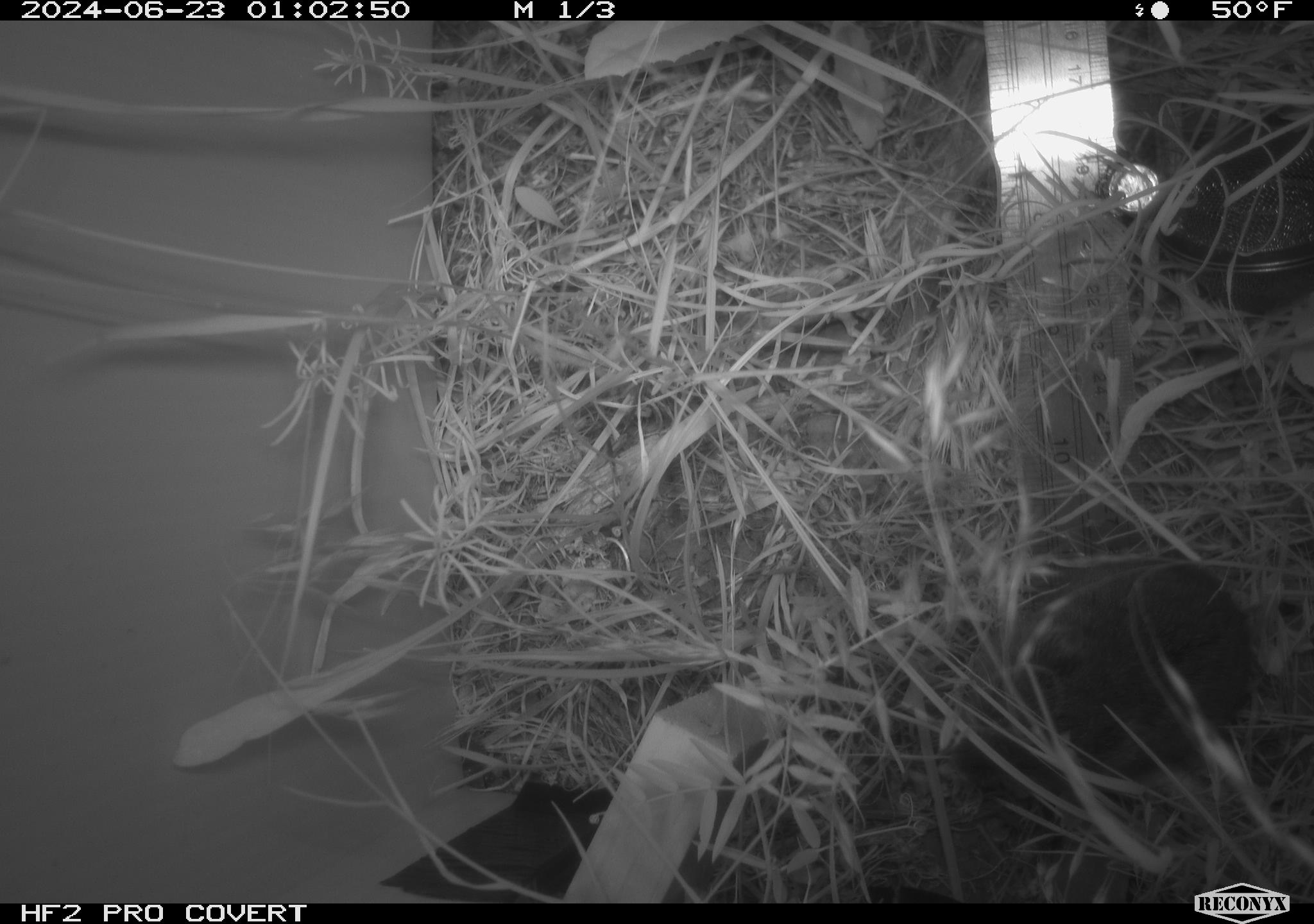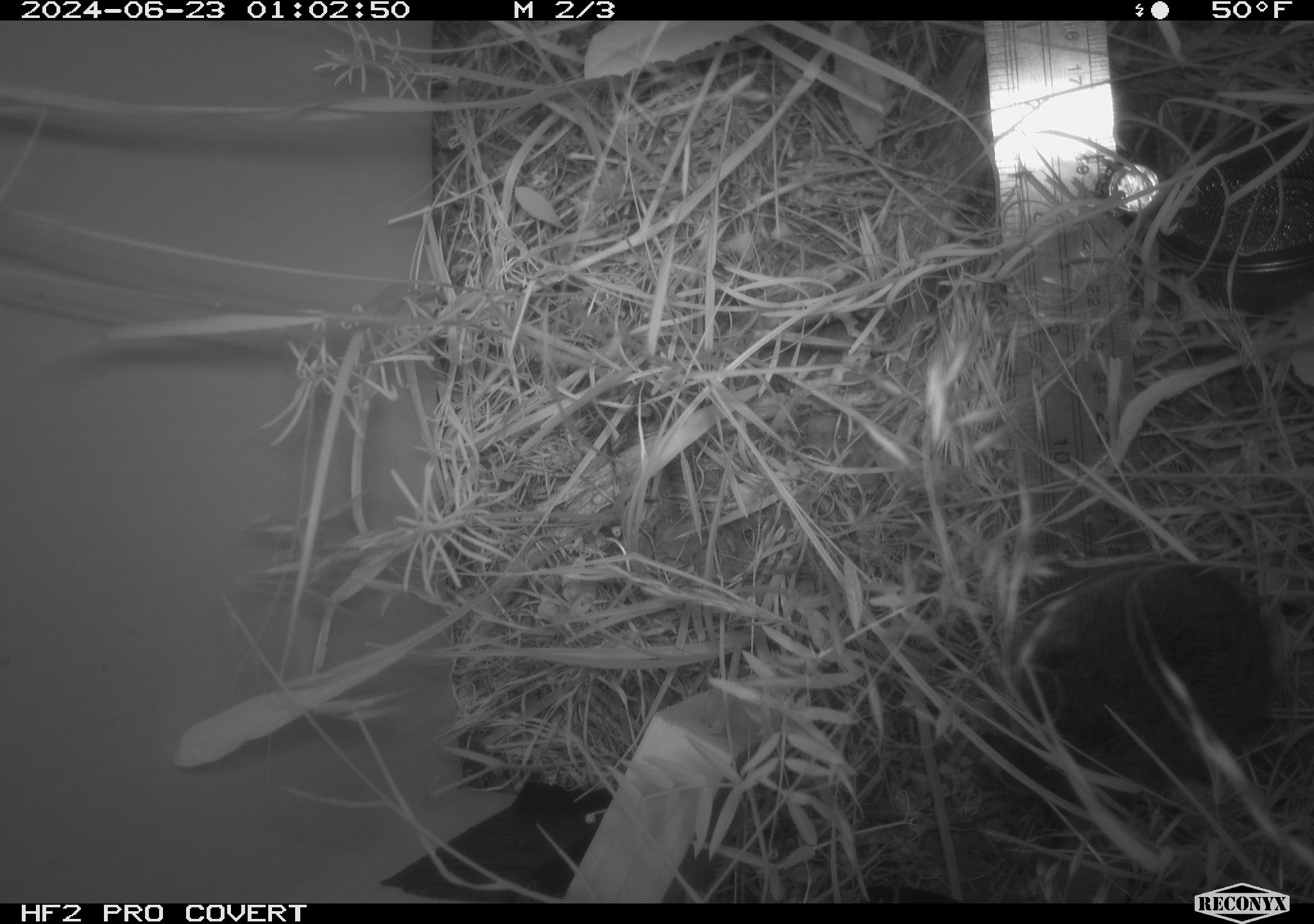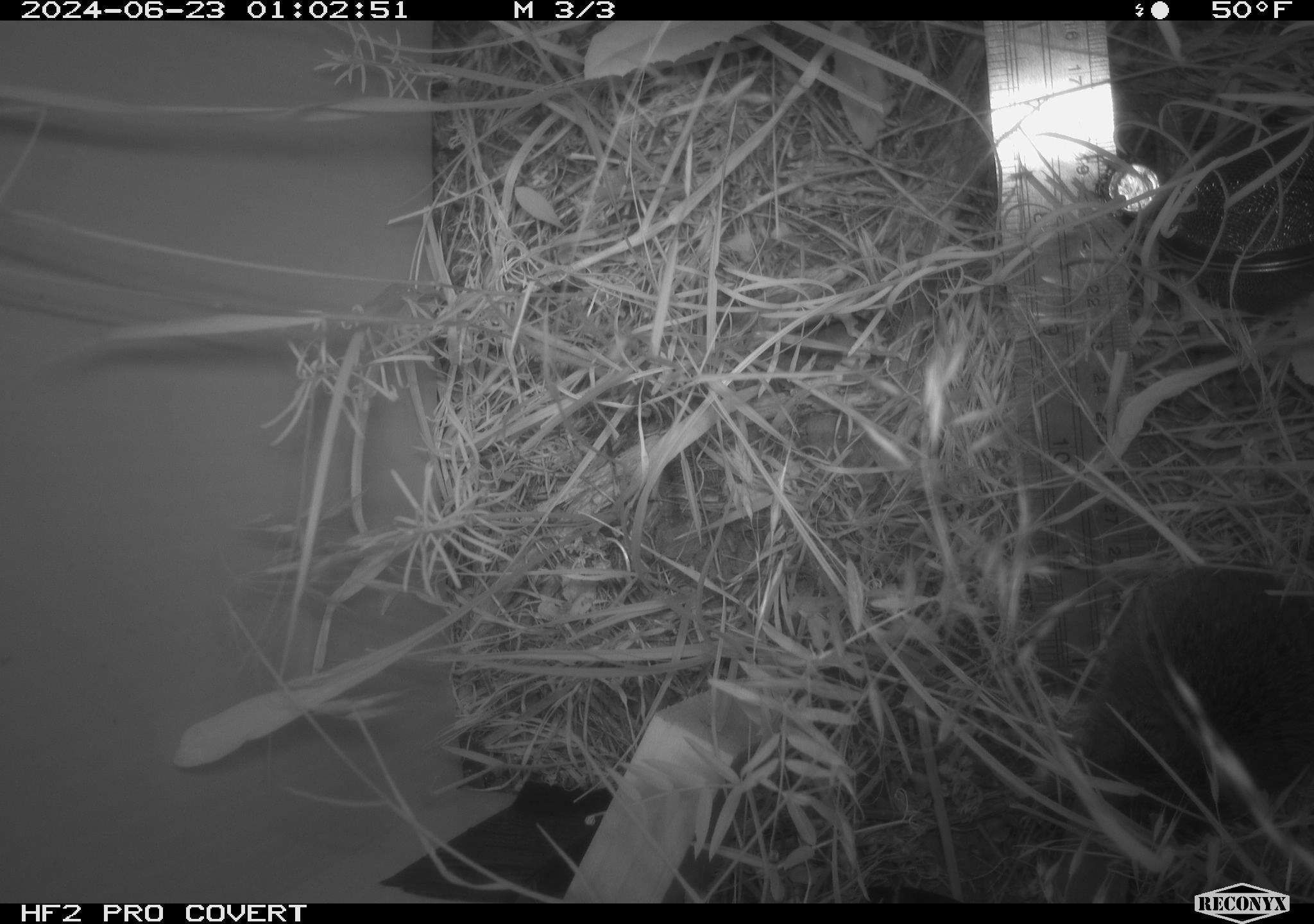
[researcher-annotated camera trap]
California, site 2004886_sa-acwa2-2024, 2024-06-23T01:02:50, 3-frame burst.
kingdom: Animalia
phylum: Chordata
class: Mammalia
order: Rodentia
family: Cricetidae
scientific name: Cricetidae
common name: hamsters, voles, lemmings, and allies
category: cricetidae family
Cricetidae family (hamsters, voles, lemmings, and allies) (Cricetidae).